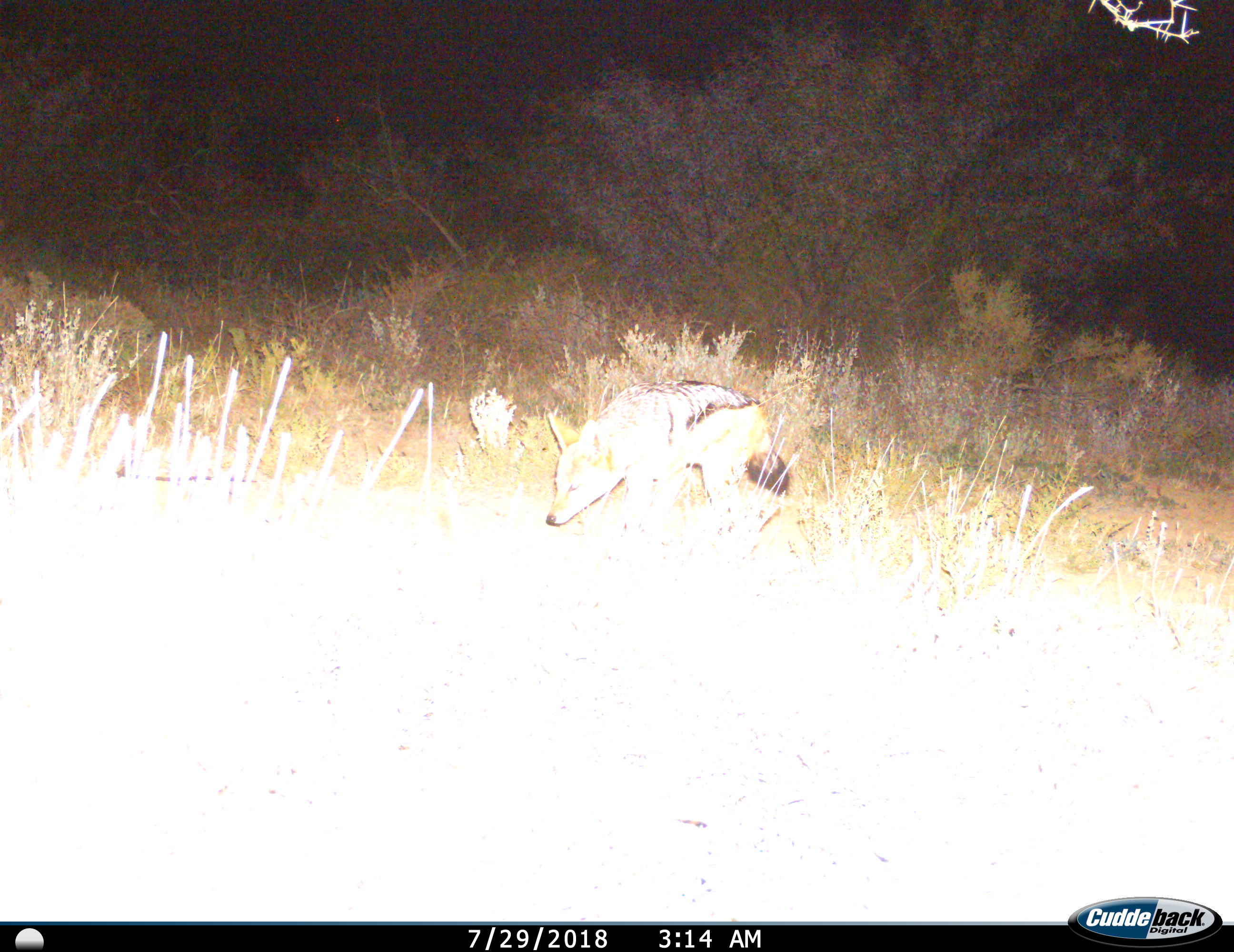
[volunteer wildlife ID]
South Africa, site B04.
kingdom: Animalia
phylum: Chordata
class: Mammalia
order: Carnivora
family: Canidae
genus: Lupulella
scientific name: Lupulella mesomelas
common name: black-backed jackal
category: jackalblackbacked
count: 1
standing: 50%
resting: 0%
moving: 38%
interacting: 0%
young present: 0%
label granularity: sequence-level